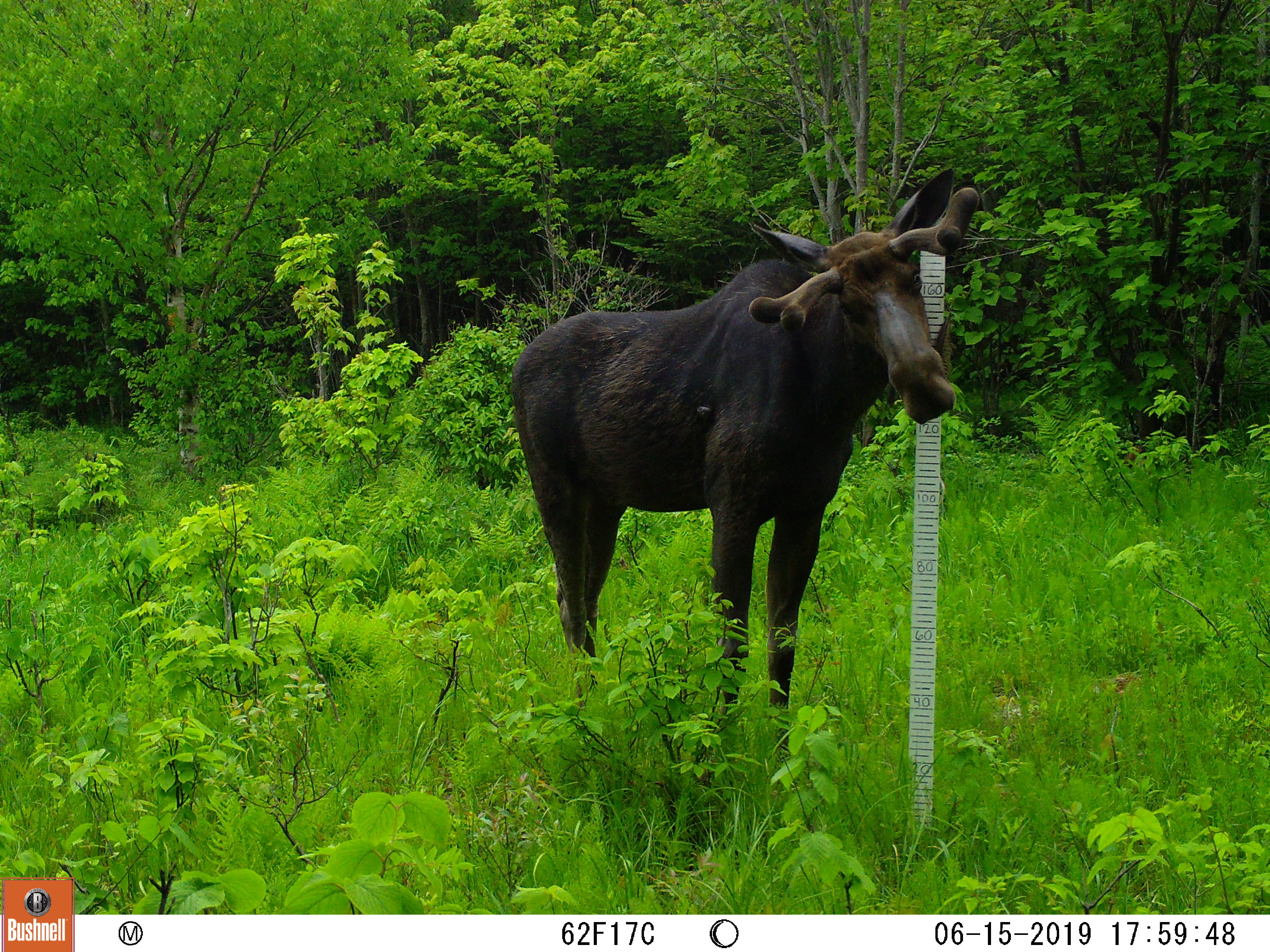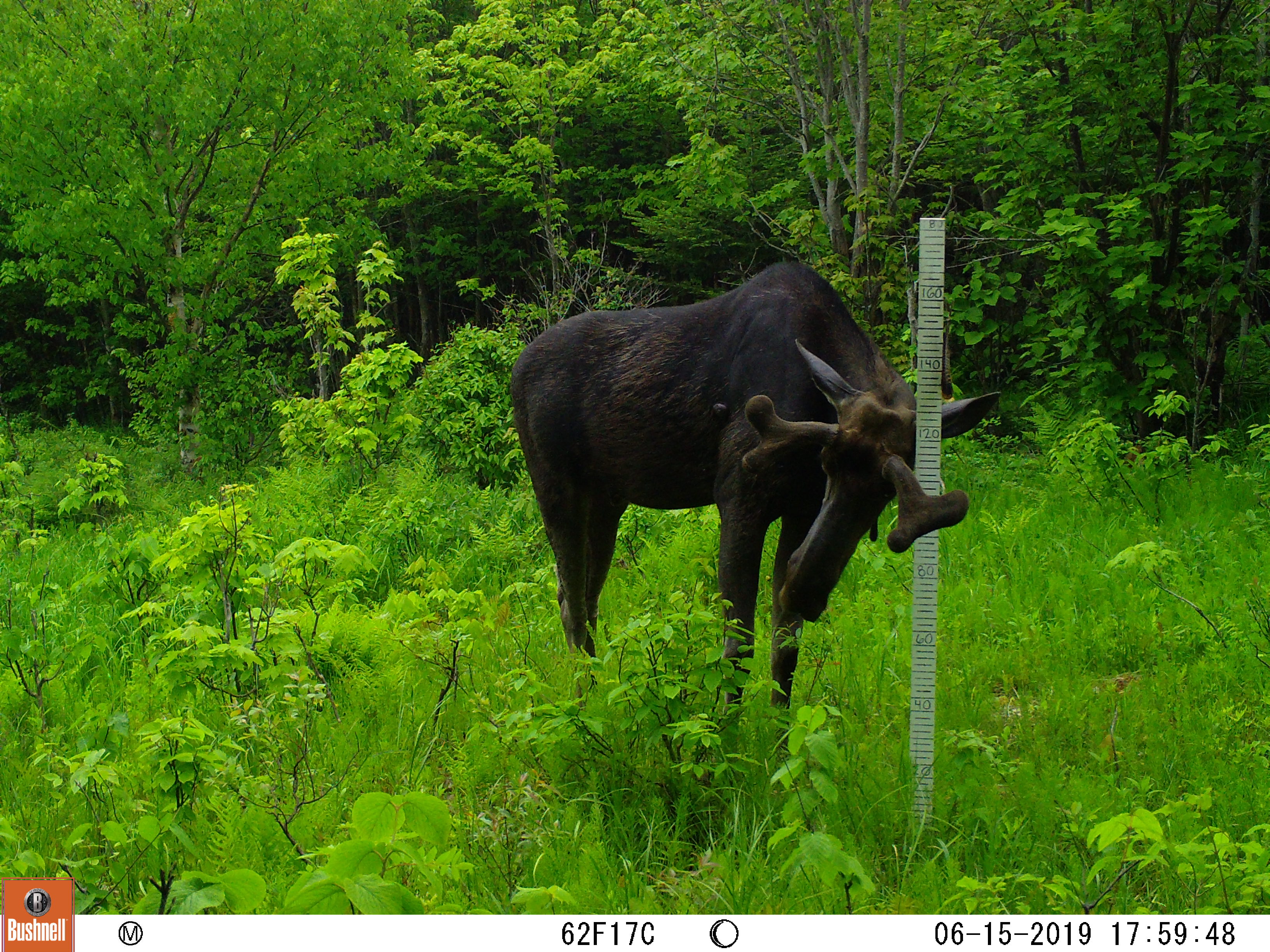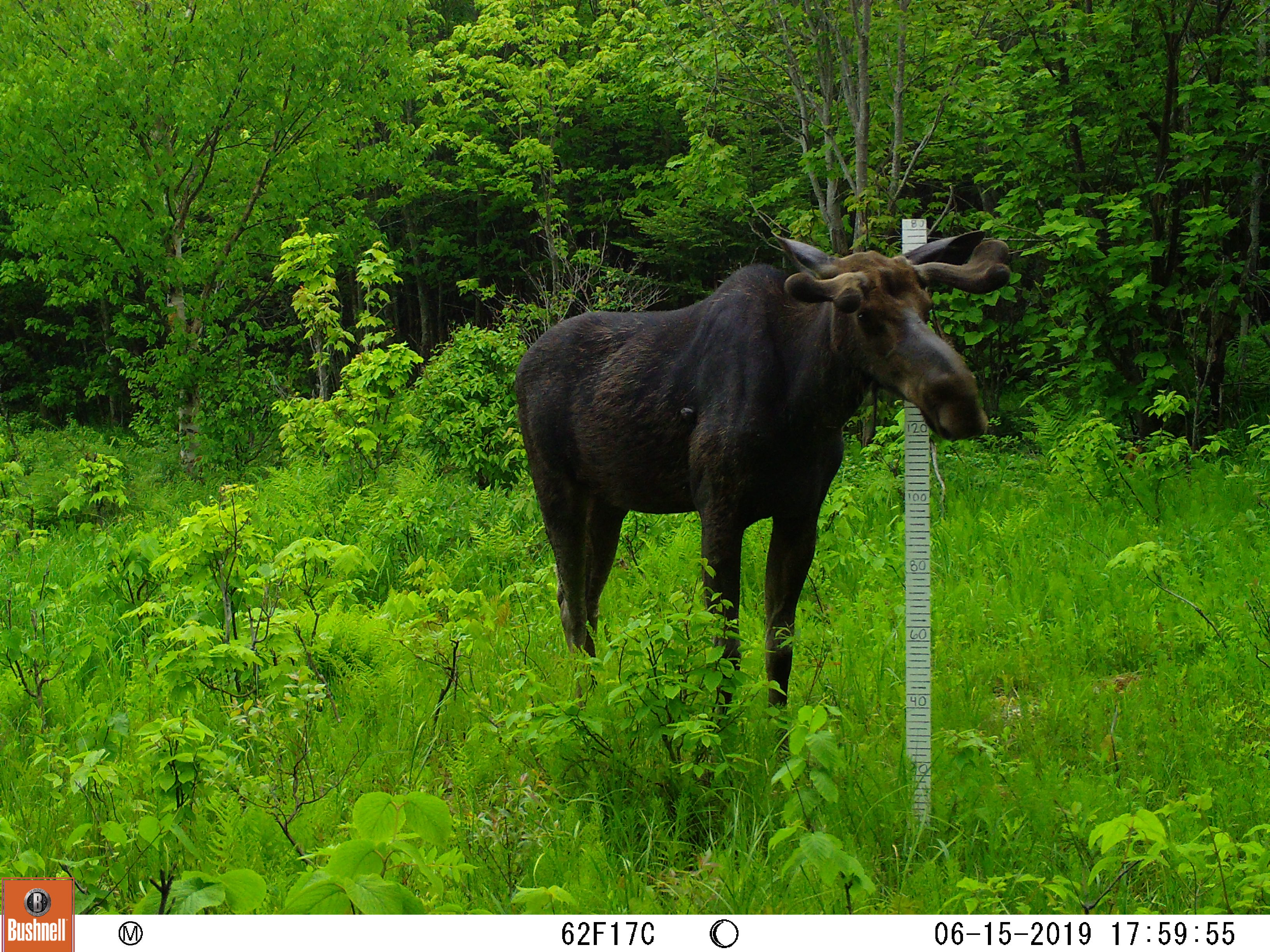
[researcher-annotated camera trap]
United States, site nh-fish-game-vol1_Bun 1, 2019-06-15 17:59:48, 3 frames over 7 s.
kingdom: Animalia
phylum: Chordata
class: Mammalia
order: Artiodactyla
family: Cervidae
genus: Alces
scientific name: Alces alces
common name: moose